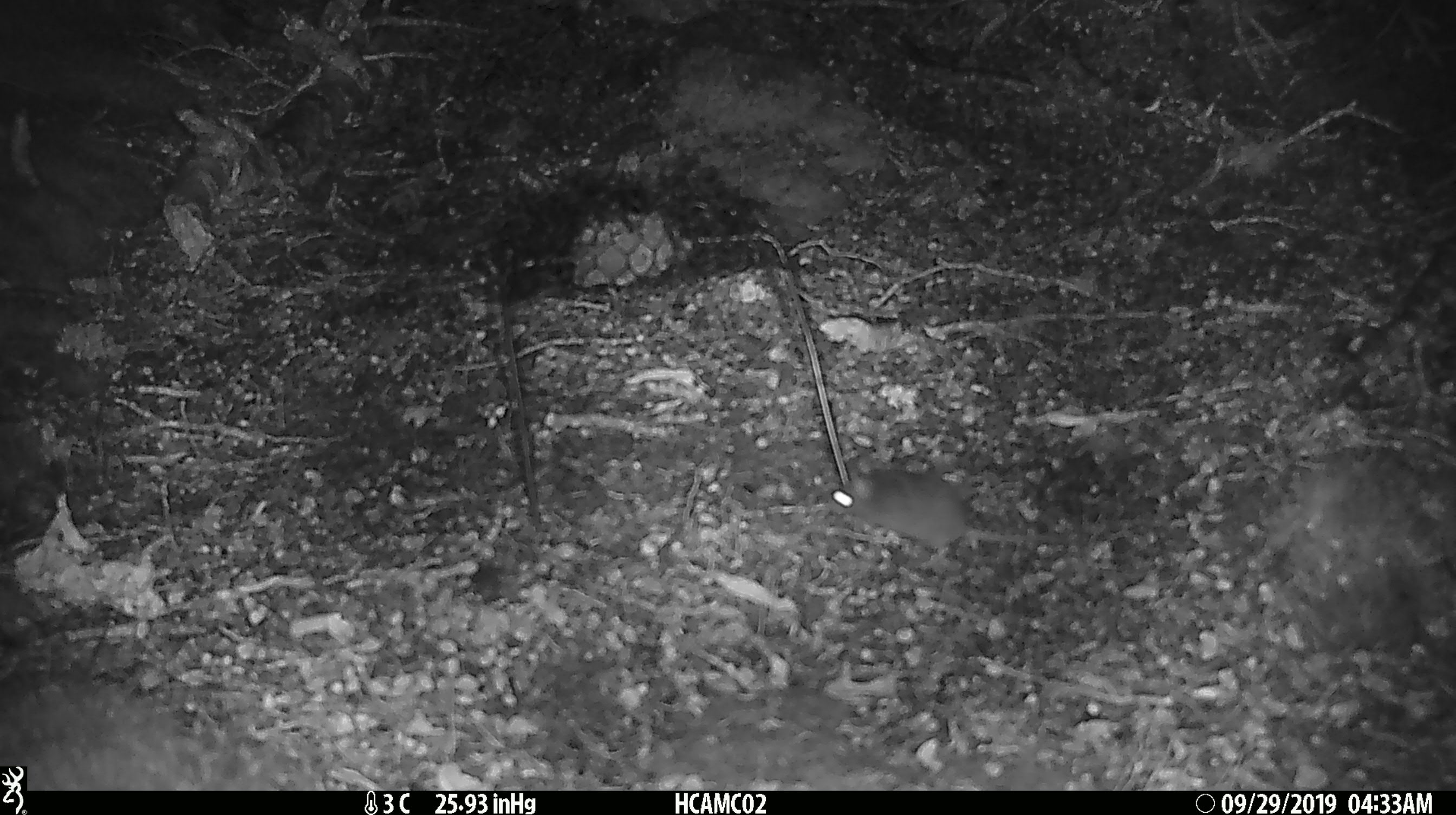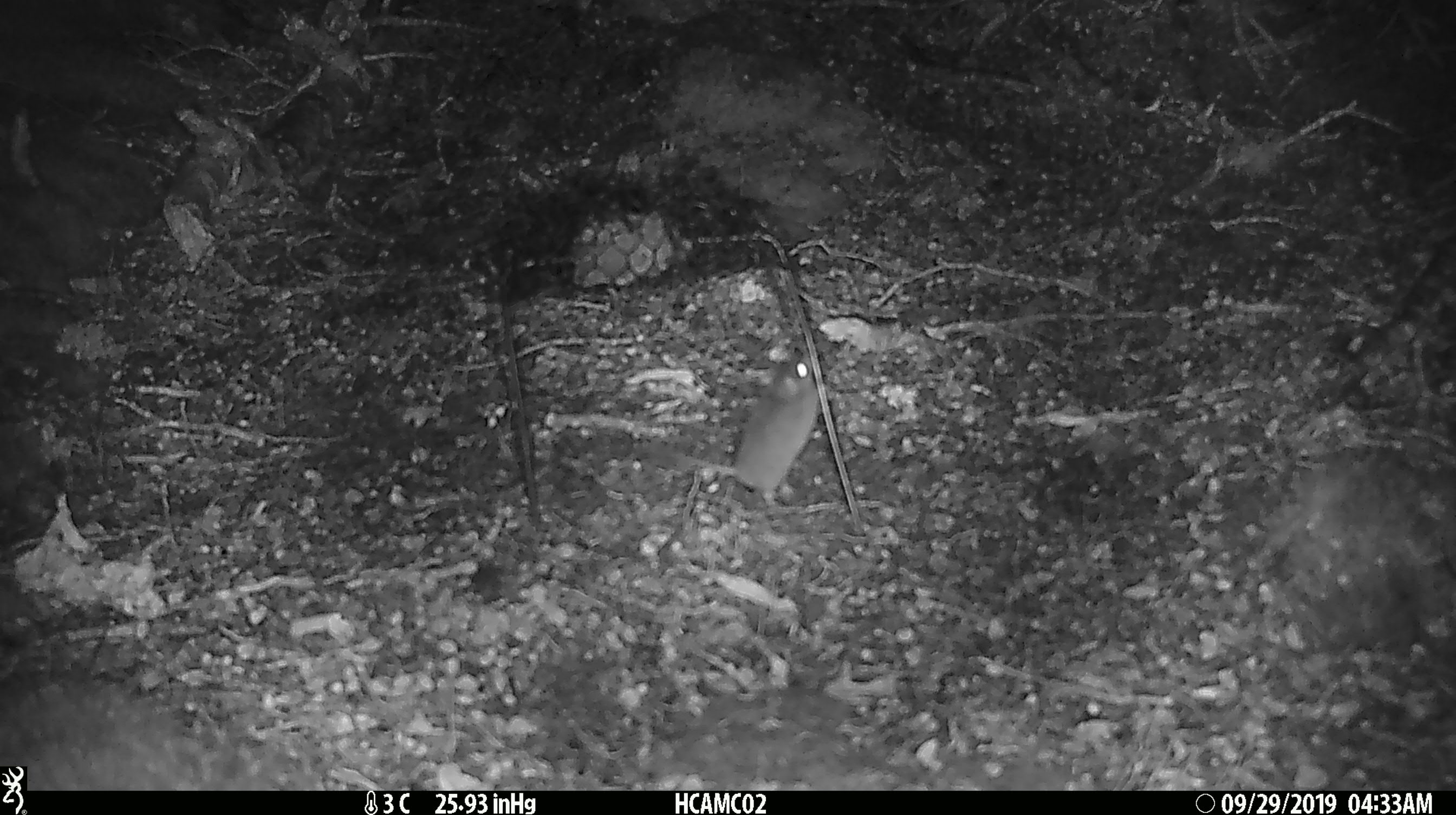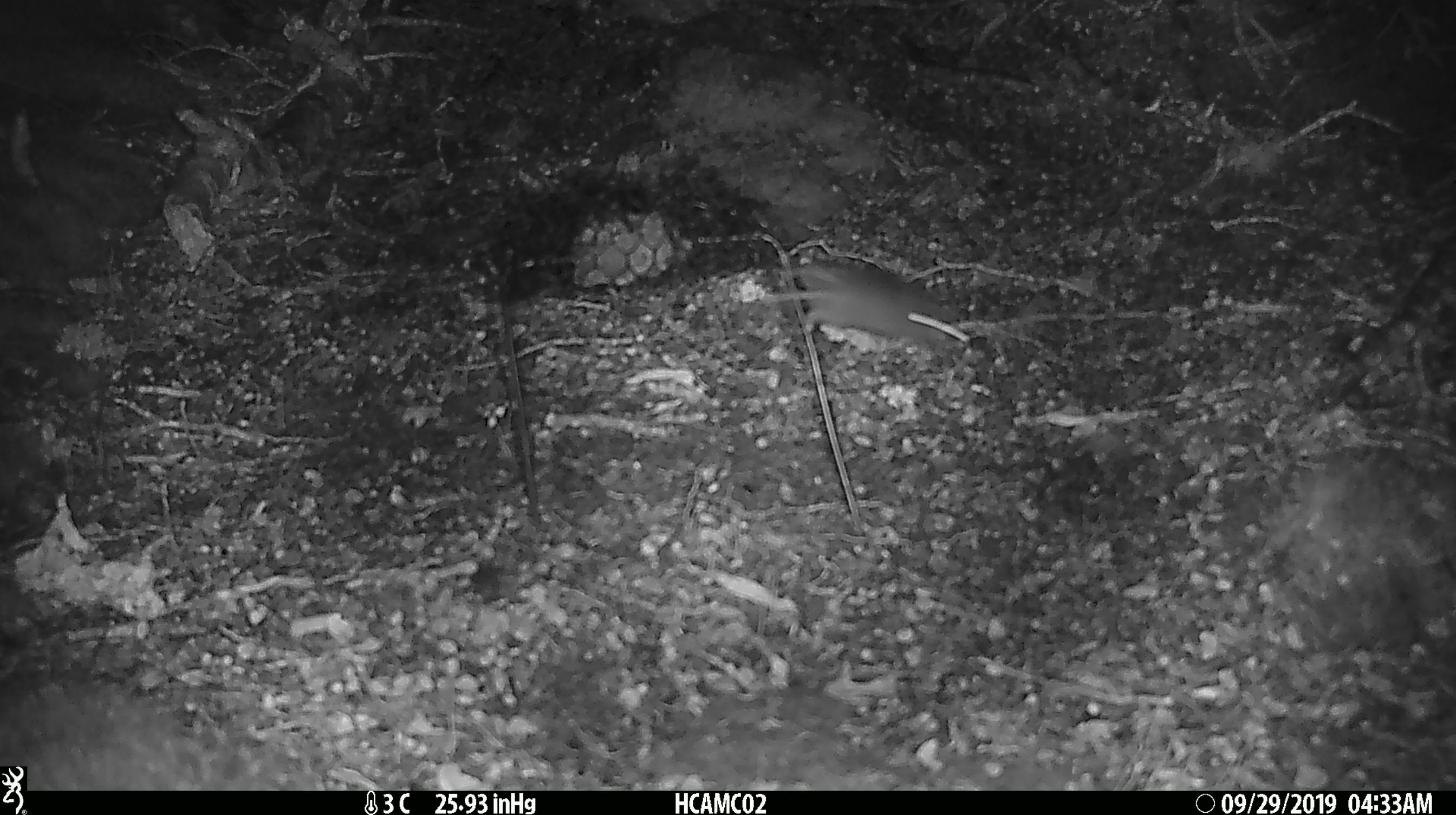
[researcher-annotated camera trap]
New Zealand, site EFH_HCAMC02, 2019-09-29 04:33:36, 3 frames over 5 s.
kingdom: Animalia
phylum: Chordata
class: Mammalia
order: Rodentia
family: Muridae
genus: Mus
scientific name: Mus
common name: mouse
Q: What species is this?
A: Mouse (Mus).